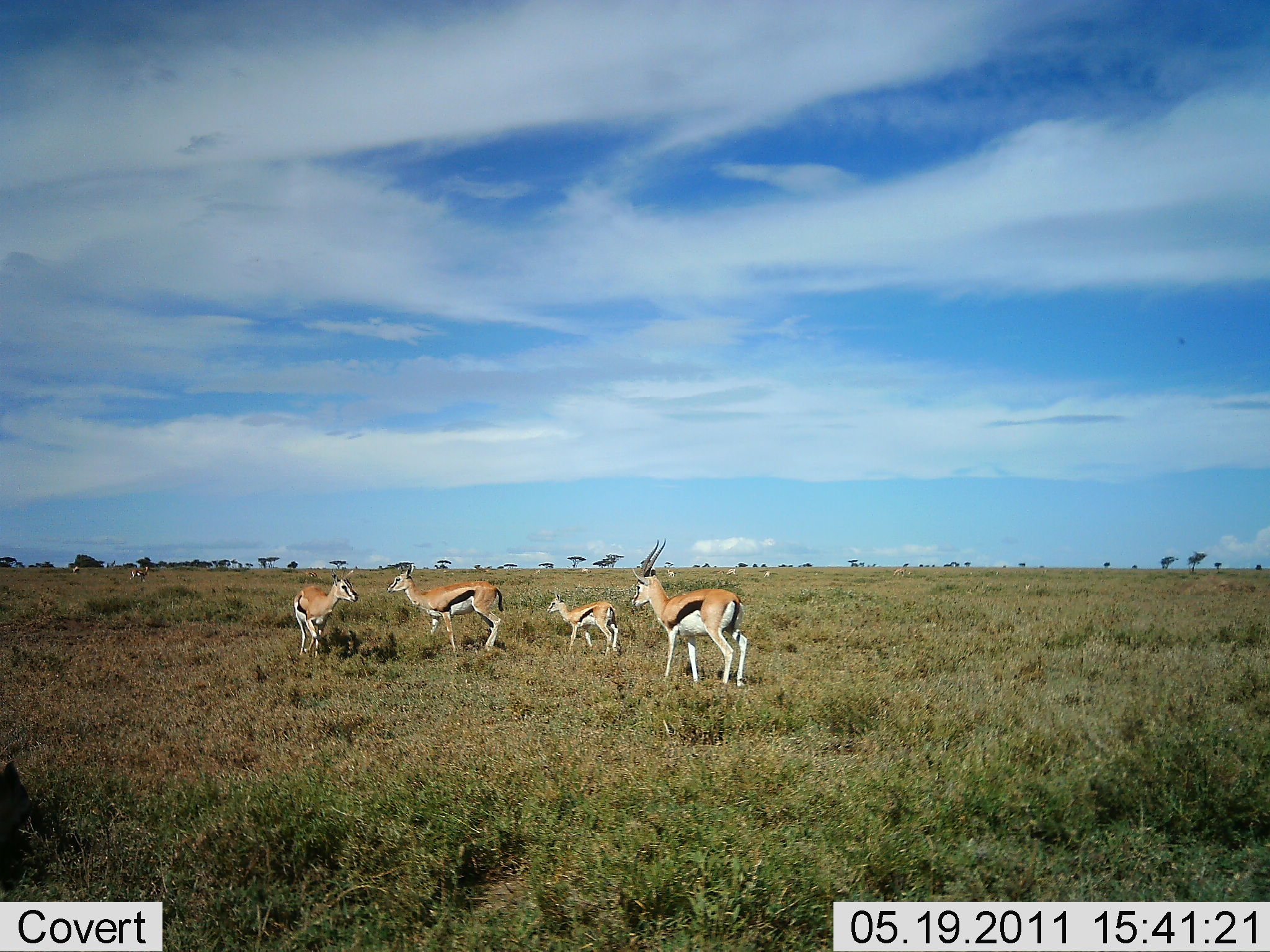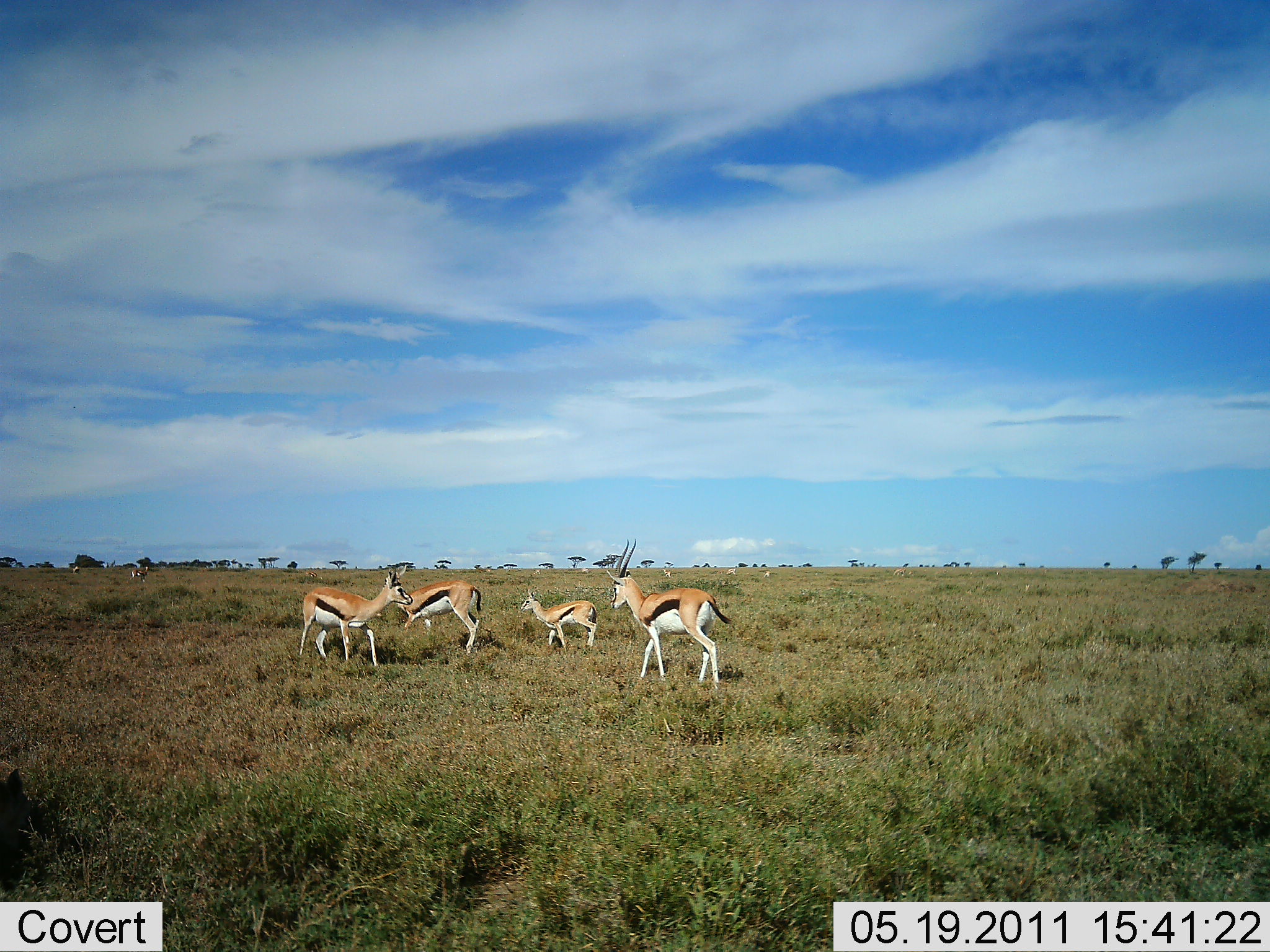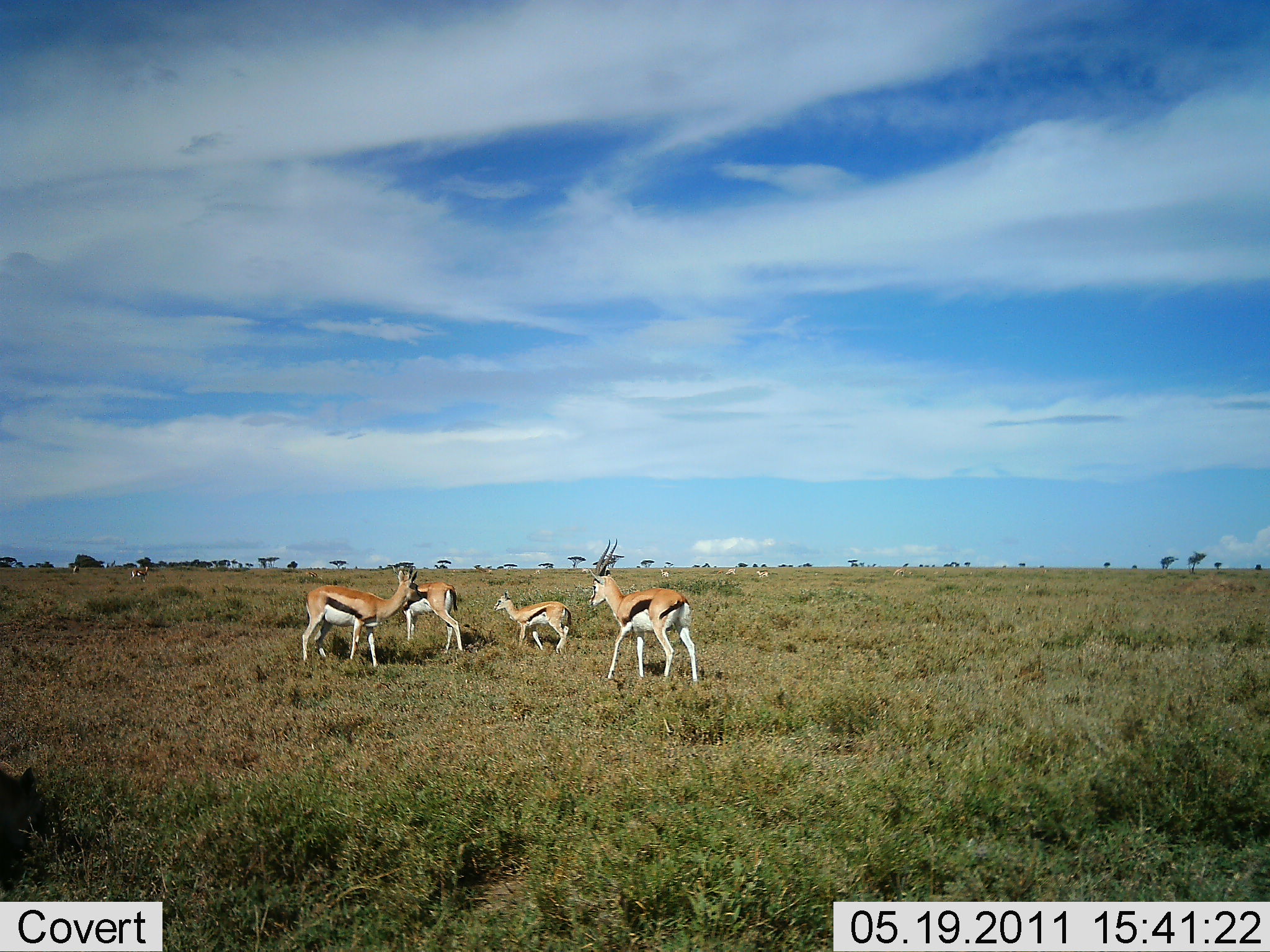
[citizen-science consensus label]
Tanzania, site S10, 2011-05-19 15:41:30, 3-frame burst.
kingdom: Animalia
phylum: Chordata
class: Mammalia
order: Artiodactyla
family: Bovidae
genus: Eudorcas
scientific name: Eudorcas thomsonii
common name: thomson's gazelle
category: gazellethomsons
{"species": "gazellethomsons (thomson's gazelle) (Eudorcas thomsonii)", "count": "4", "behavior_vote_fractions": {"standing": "38%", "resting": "0%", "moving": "69%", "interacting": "15%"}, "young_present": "31%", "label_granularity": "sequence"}